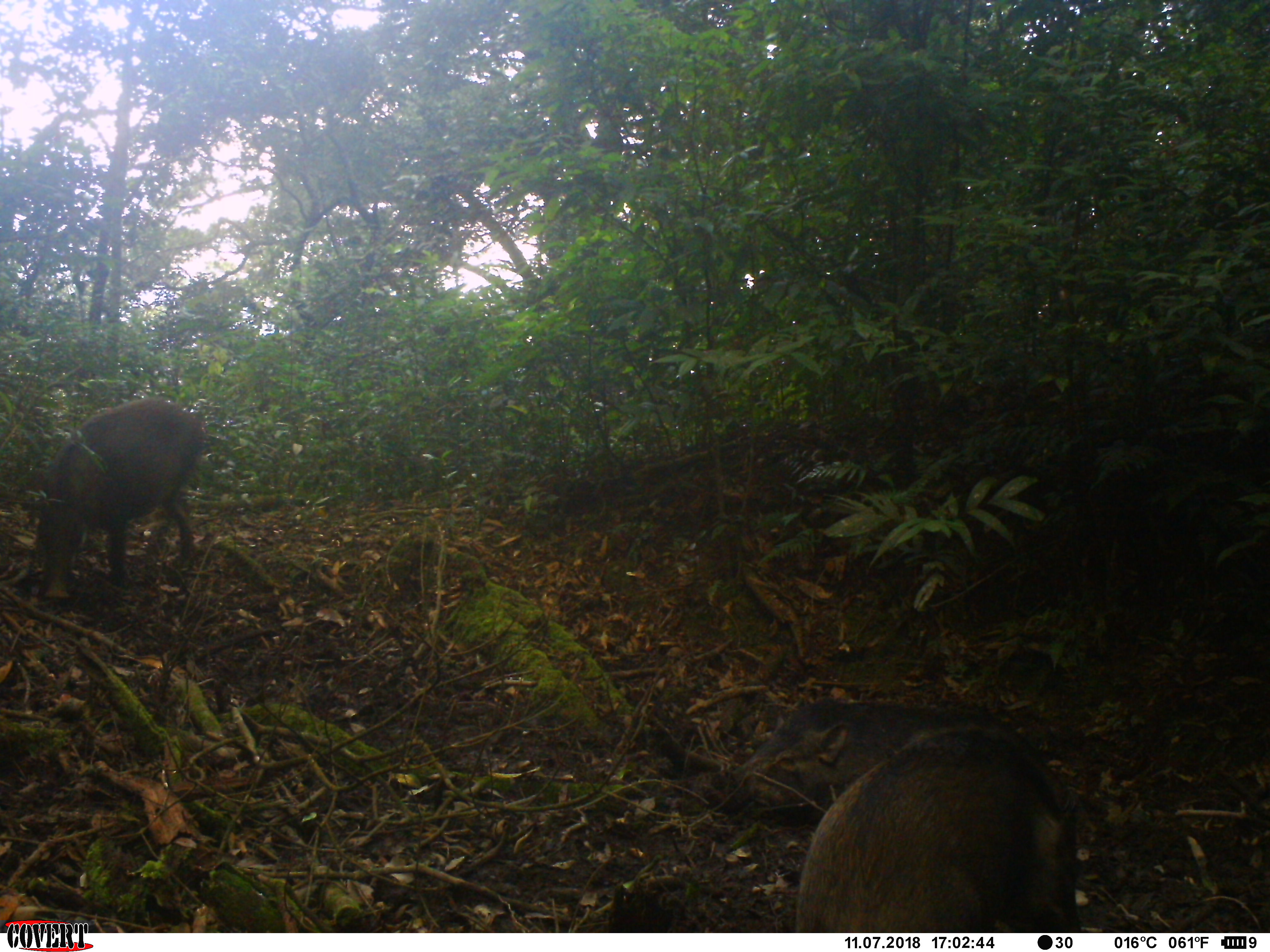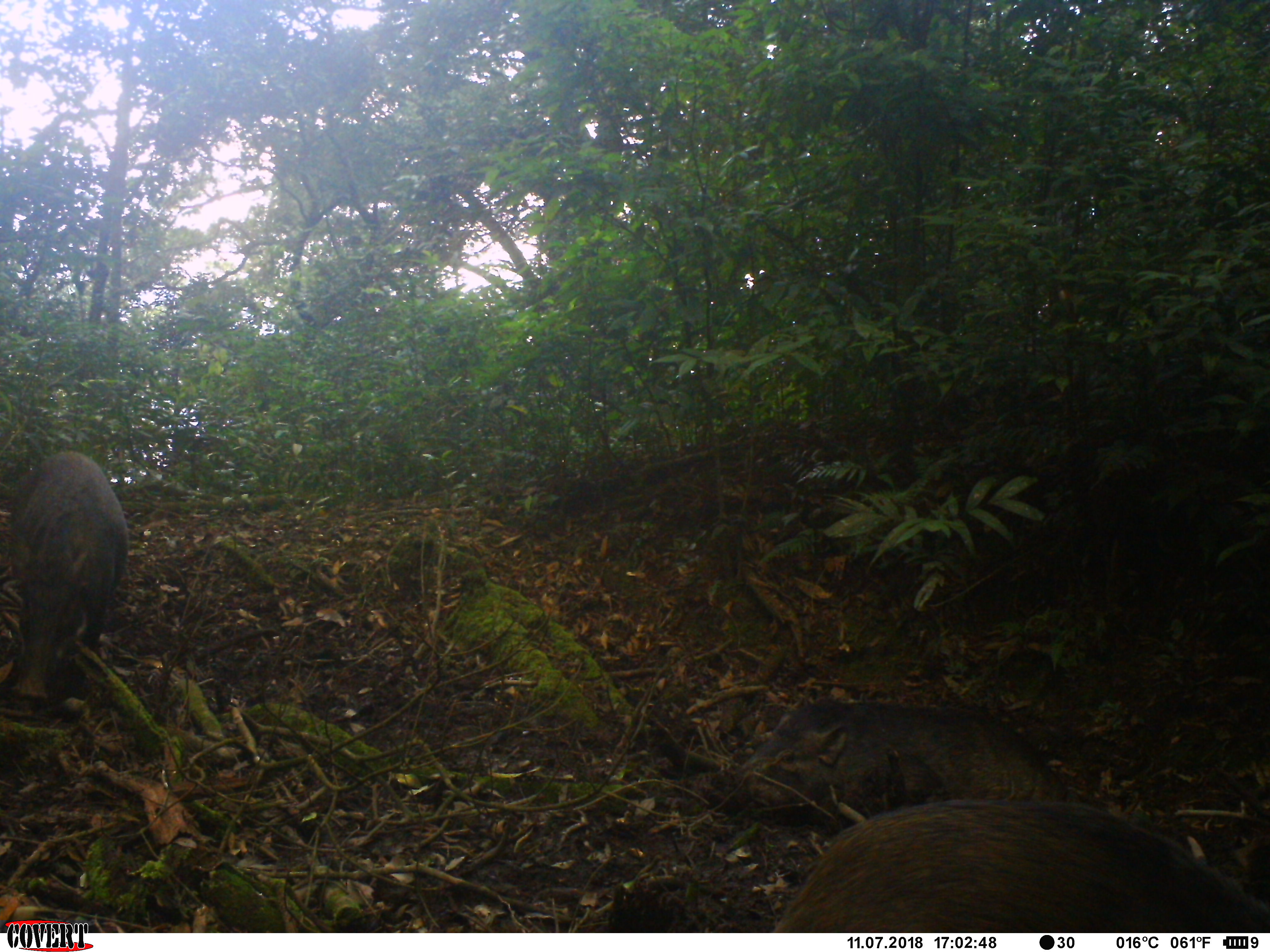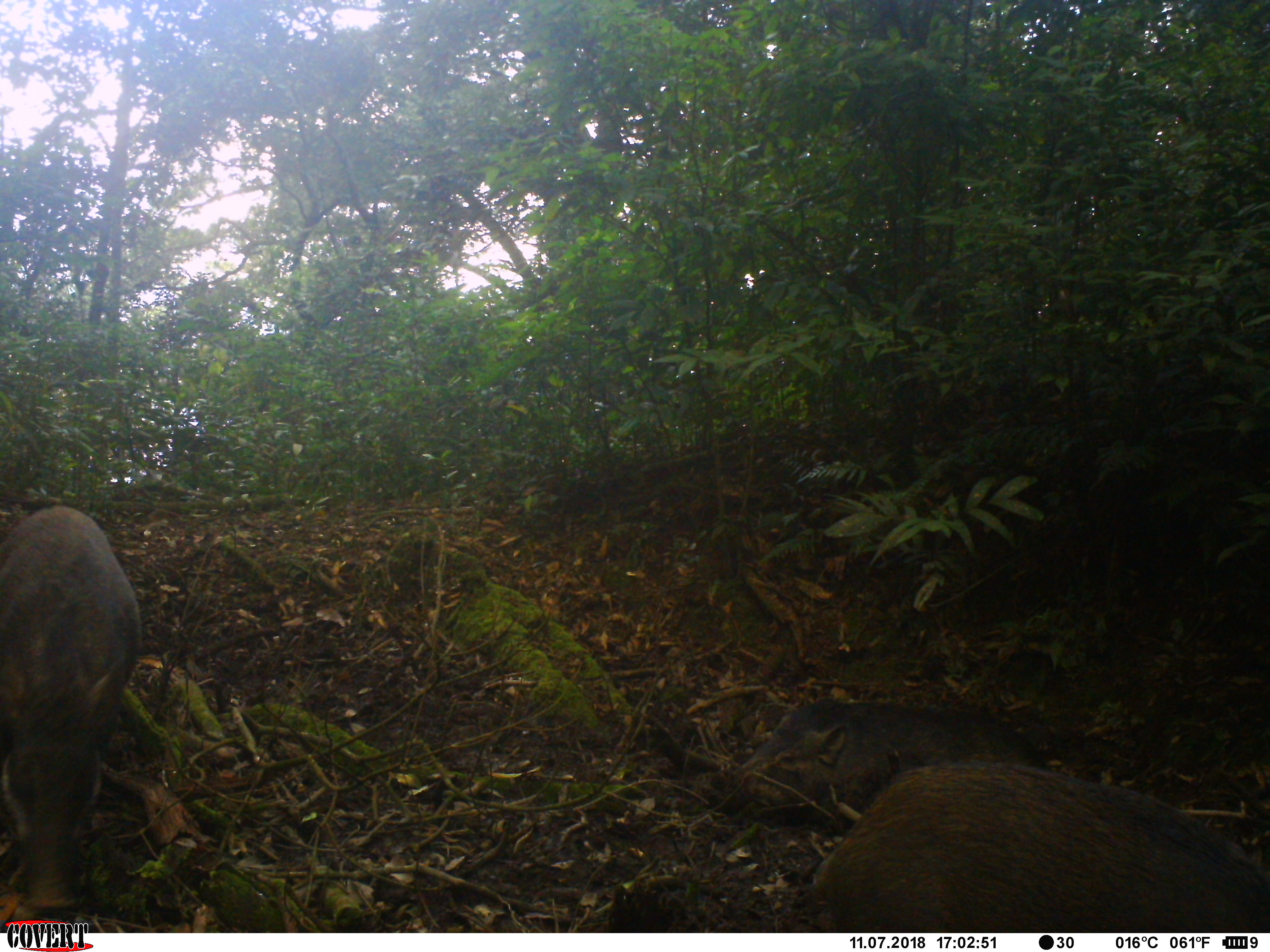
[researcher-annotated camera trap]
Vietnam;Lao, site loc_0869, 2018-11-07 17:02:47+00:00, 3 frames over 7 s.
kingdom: Animalia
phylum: Chordata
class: Mammalia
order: Artiodactyla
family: Suidae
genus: Sus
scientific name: Sus scrofa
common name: eurasian wild pig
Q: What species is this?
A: Eurasian wild pig (Sus scrofa).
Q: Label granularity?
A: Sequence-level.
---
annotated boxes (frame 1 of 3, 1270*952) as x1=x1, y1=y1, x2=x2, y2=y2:
eurasian wild pig: x1=795, y1=719, x2=1080, y2=932; x1=19, y1=397, x2=206, y2=599; x1=729, y1=698, x2=1007, y2=823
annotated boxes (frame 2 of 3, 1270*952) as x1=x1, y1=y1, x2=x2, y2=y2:
eurasian wild pig: x1=774, y1=799, x2=1270, y2=932; x1=710, y1=698, x2=1065, y2=822; x1=1, y1=449, x2=127, y2=702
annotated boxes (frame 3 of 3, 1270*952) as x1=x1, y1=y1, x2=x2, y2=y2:
eurasian wild pig: x1=811, y1=760, x2=1269, y2=932; x1=0, y1=506, x2=143, y2=909; x1=733, y1=698, x2=1048, y2=811